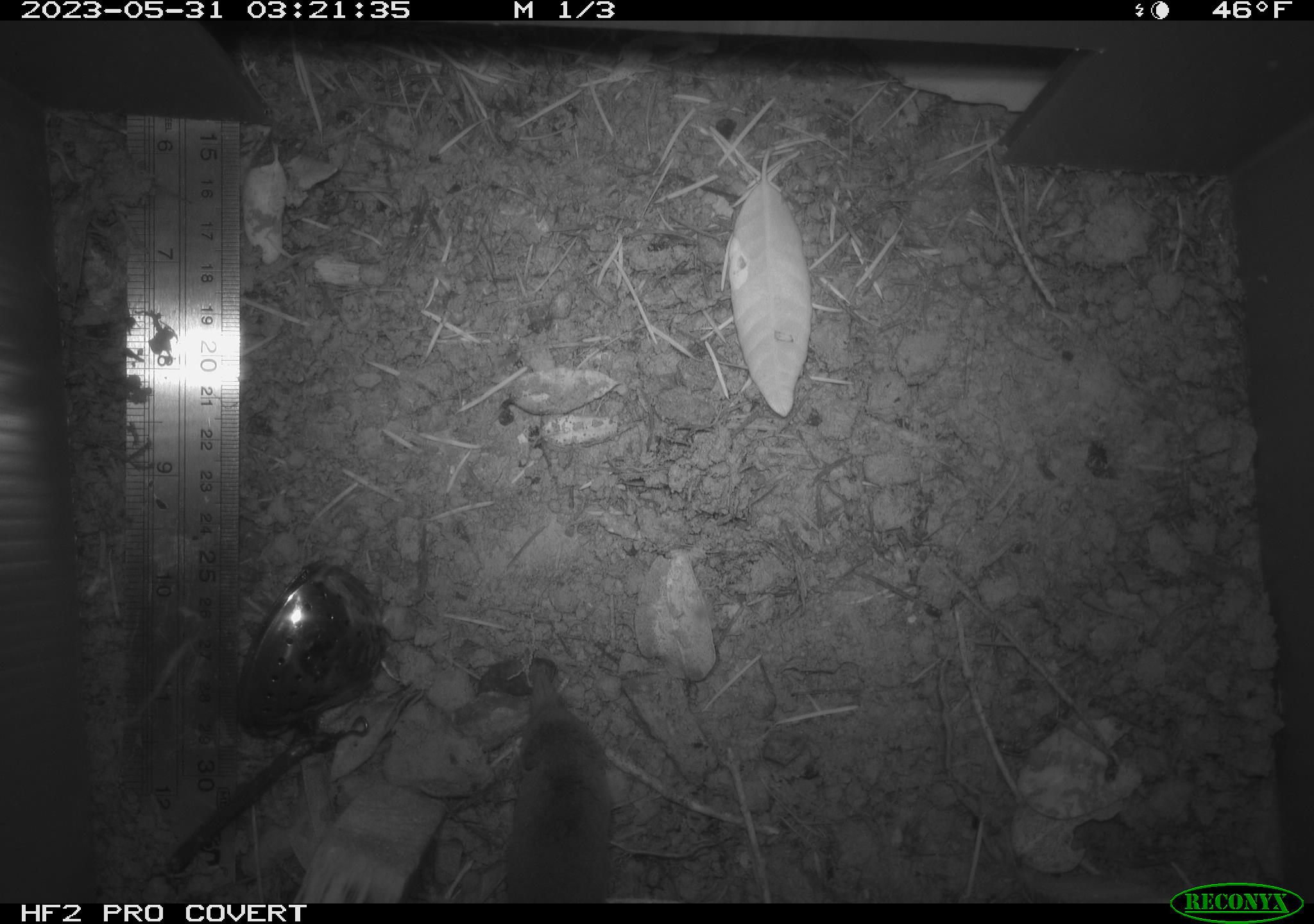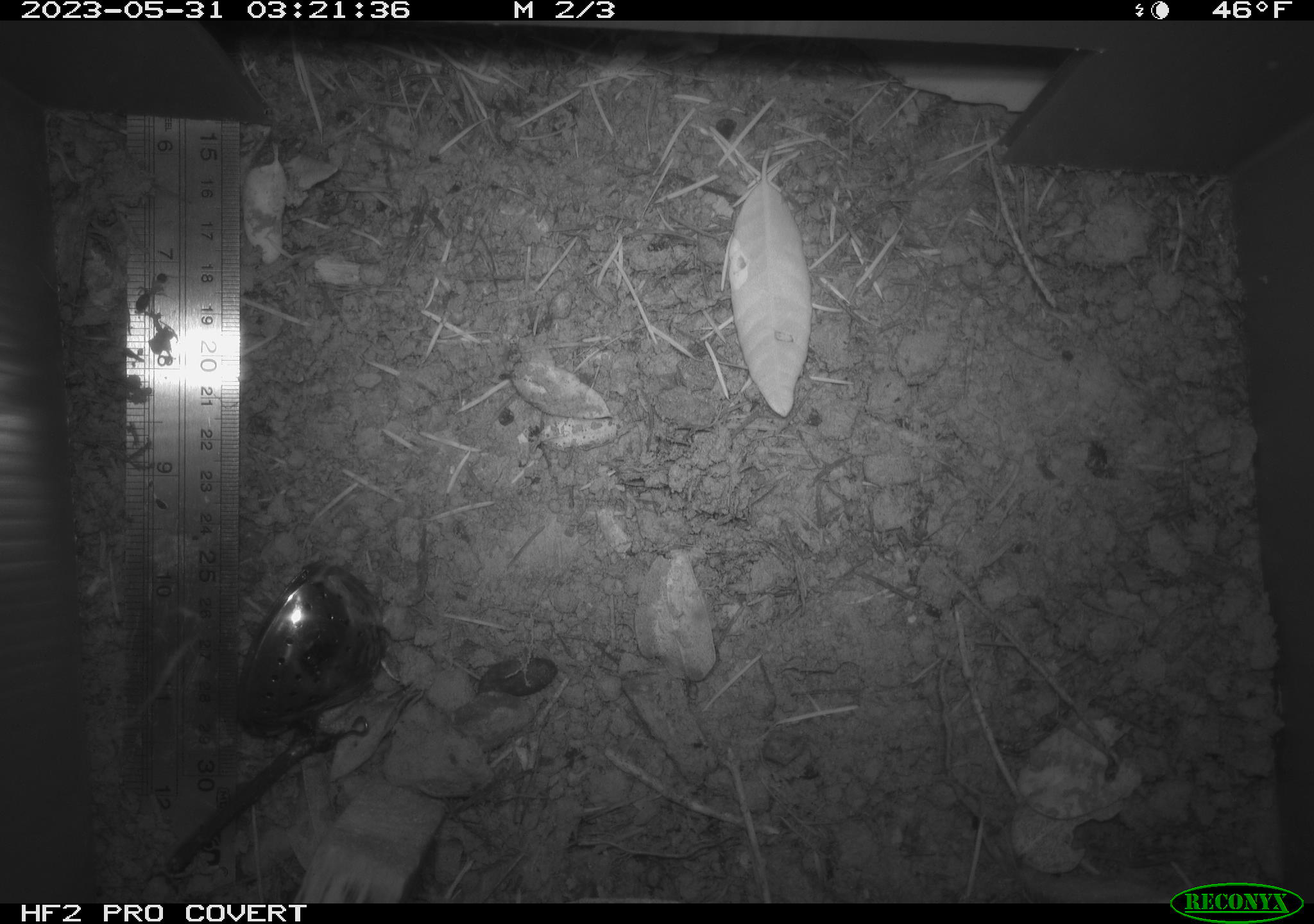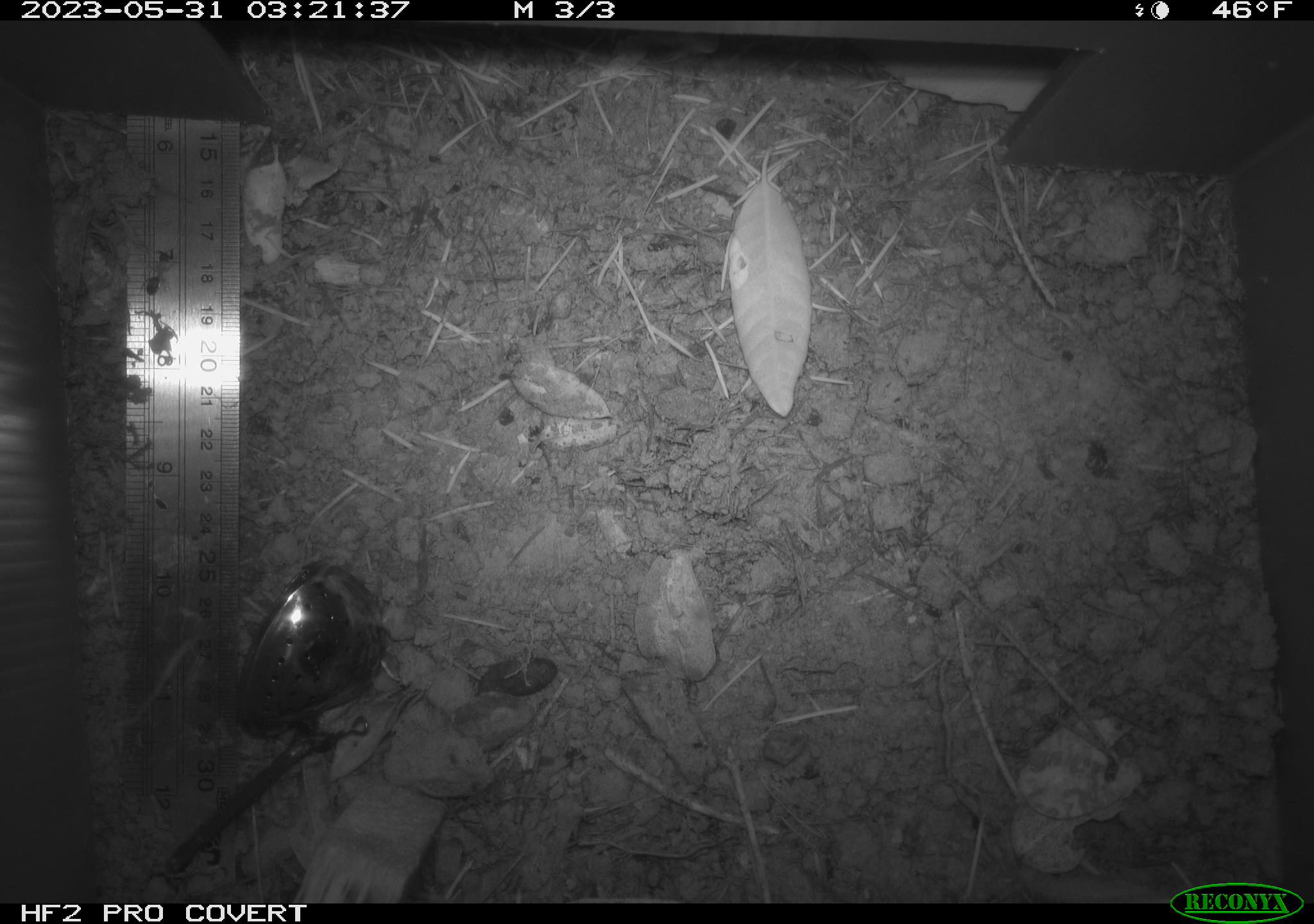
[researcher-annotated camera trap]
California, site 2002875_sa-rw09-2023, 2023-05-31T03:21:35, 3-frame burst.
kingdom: Animalia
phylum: Chordata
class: Mammalia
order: Eulipotyphla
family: Soricidae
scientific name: Soricidae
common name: shrews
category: soricidae family